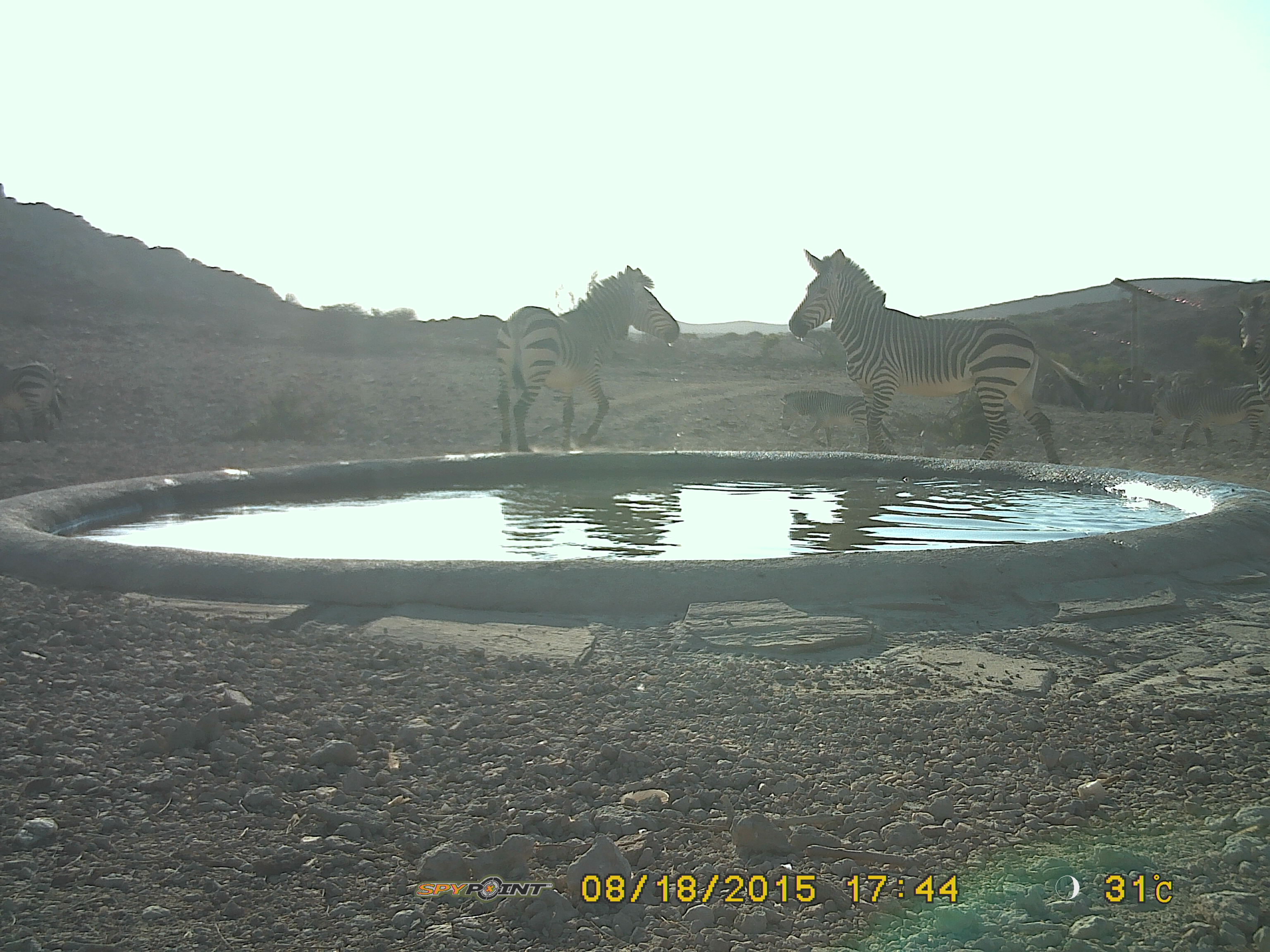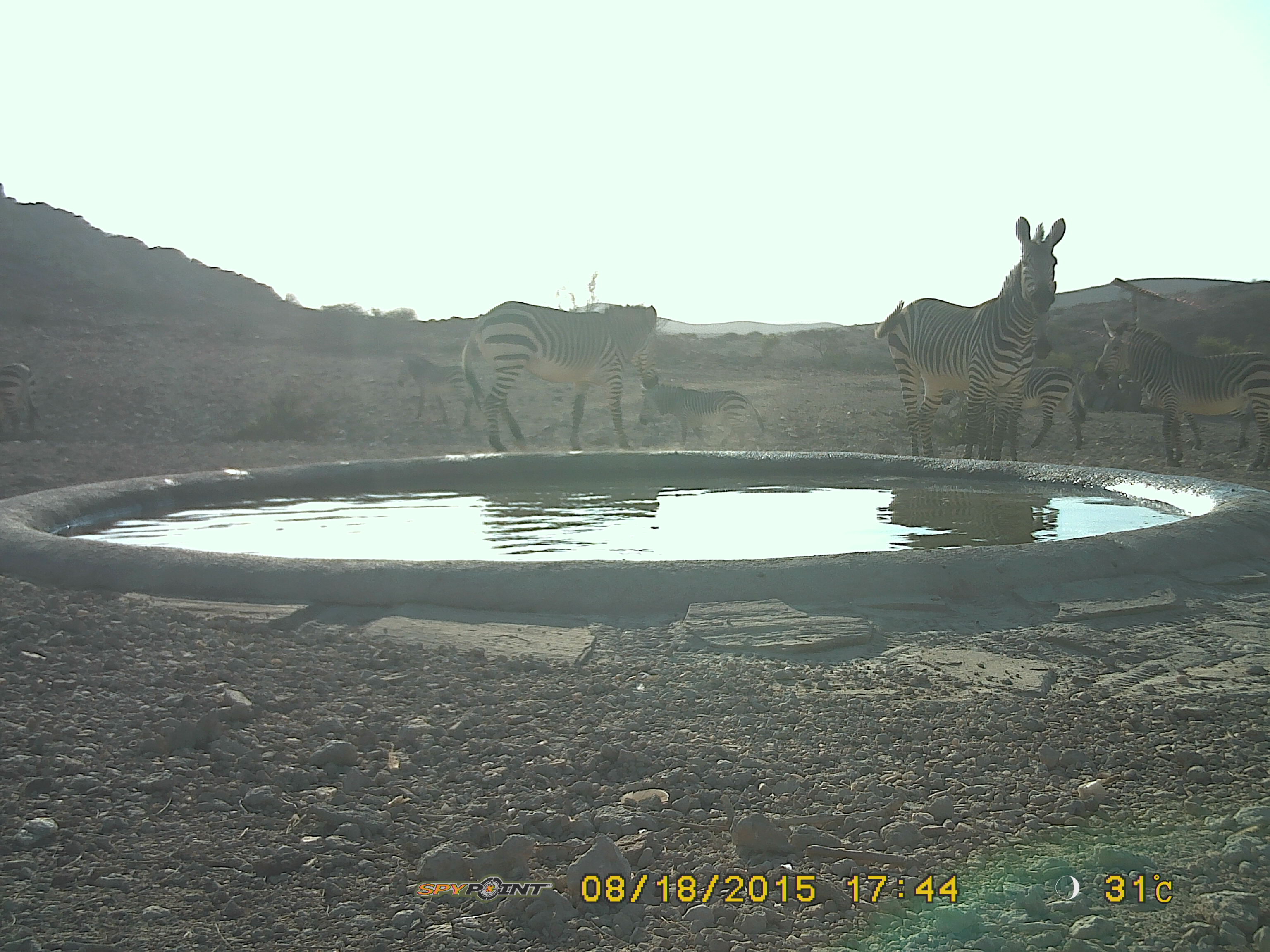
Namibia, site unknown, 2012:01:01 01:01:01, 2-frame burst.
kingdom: Animalia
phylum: Chordata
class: Mammalia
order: Perissodactyla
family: Equidae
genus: Equus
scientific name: Equus zebra hartmannae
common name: hartmann's mountain zebra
Equus zebra hartmannae (hartmann's mountain zebra).